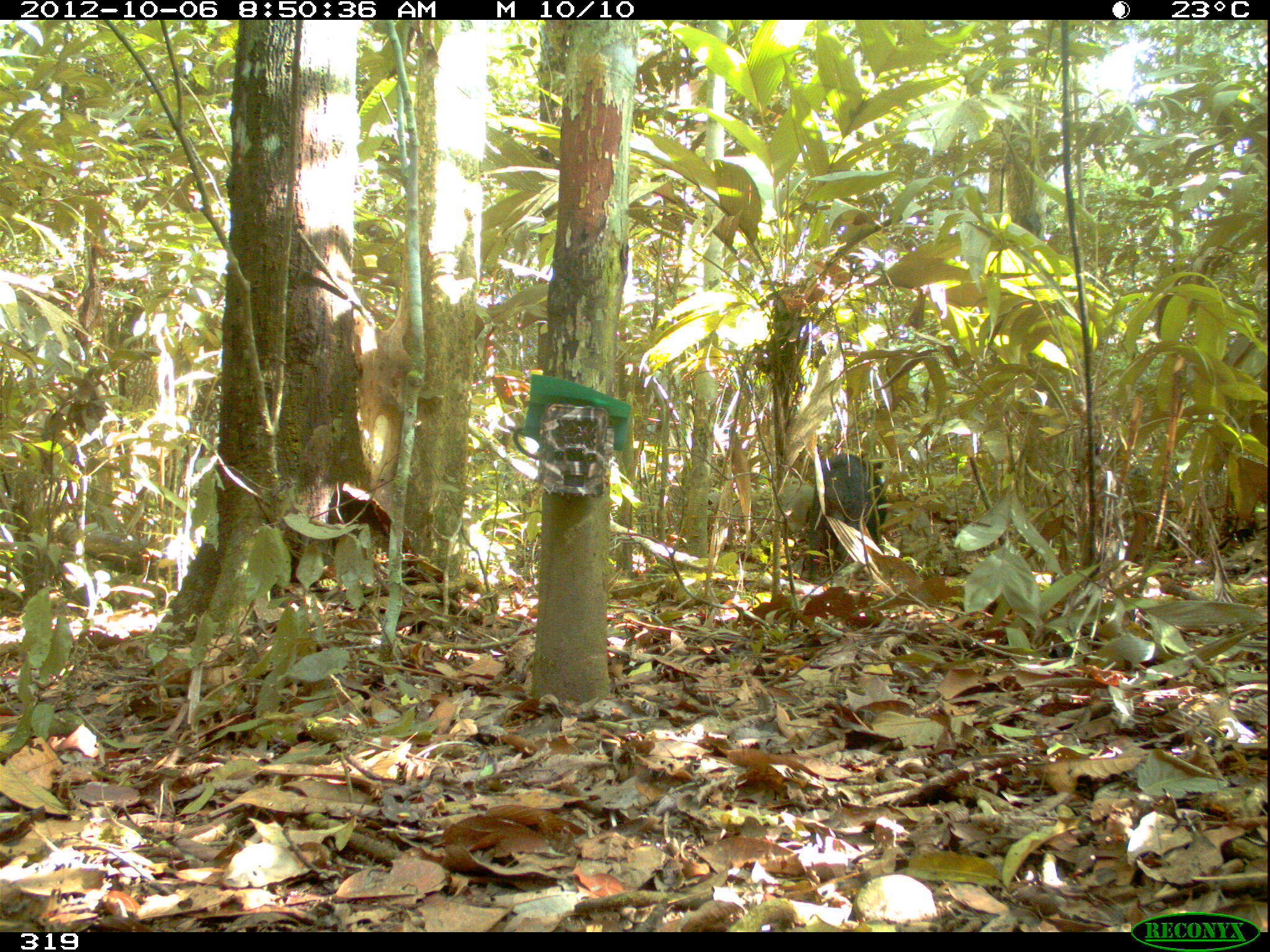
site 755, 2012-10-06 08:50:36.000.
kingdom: Animalia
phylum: Chordata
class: Mammalia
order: Artiodactyla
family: Tayassuidae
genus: Tayassu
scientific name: Tayassu pecari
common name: white-lipped peccary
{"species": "Tayassu pecari (white-lipped peccary)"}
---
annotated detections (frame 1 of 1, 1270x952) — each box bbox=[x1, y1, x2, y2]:
tayassu pecari: bbox=[802, 453, 887, 575]